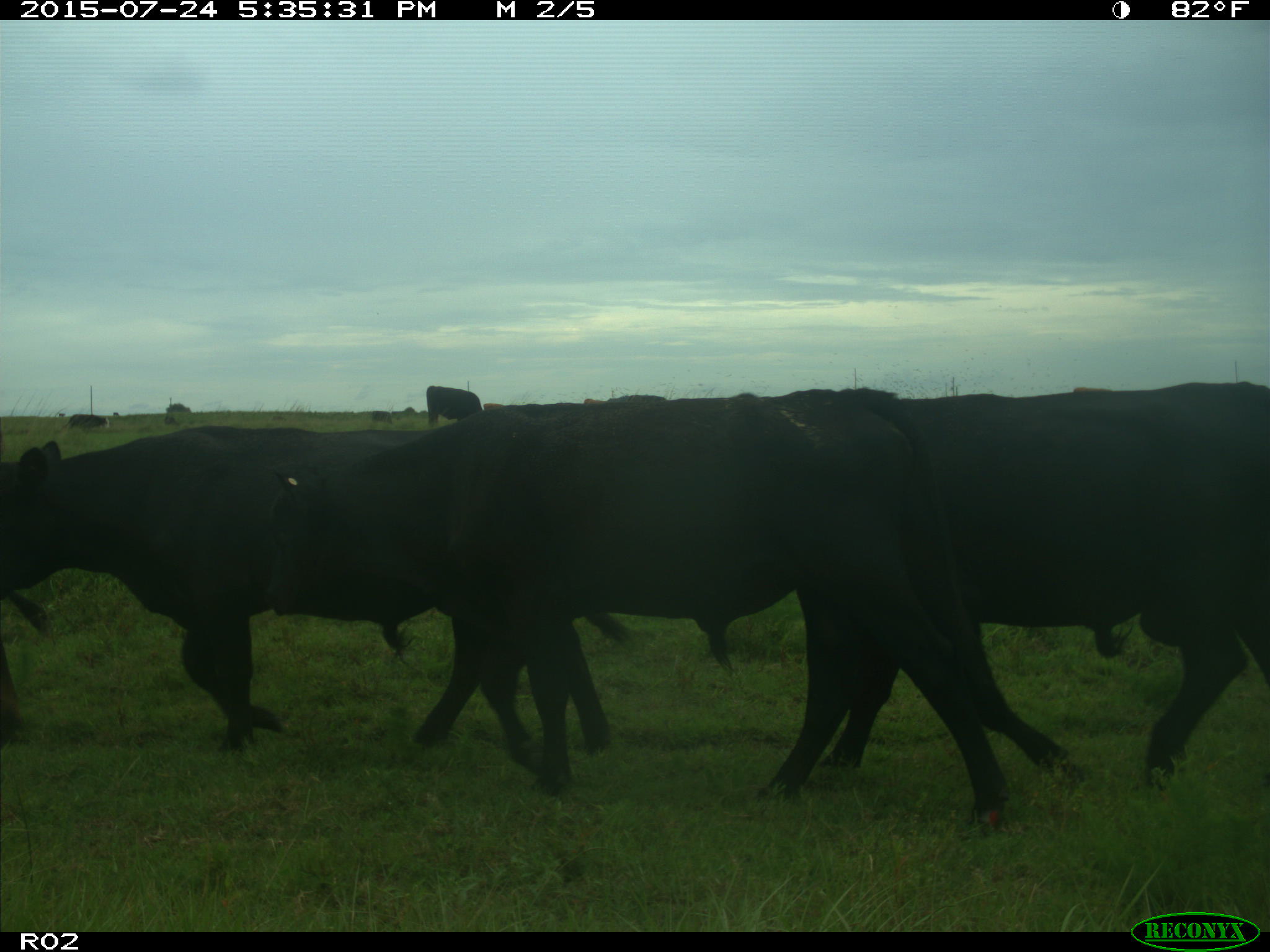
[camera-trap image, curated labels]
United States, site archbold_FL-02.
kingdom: Animalia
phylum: Chordata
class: Mammalia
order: Artiodactyla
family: Bovidae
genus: Bos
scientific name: Bos taurus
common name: domestic cow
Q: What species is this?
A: Bos taurus (domestic cow).